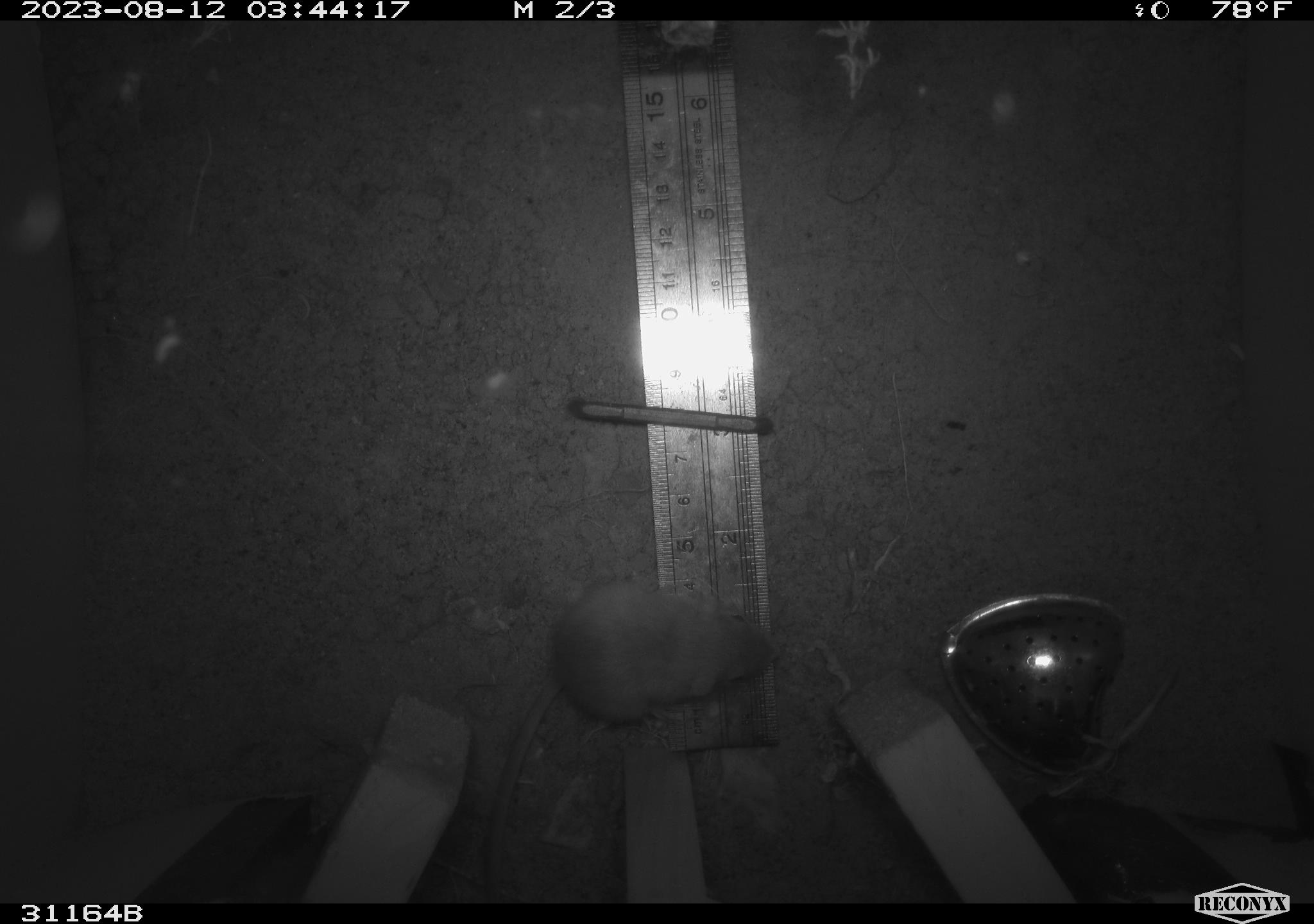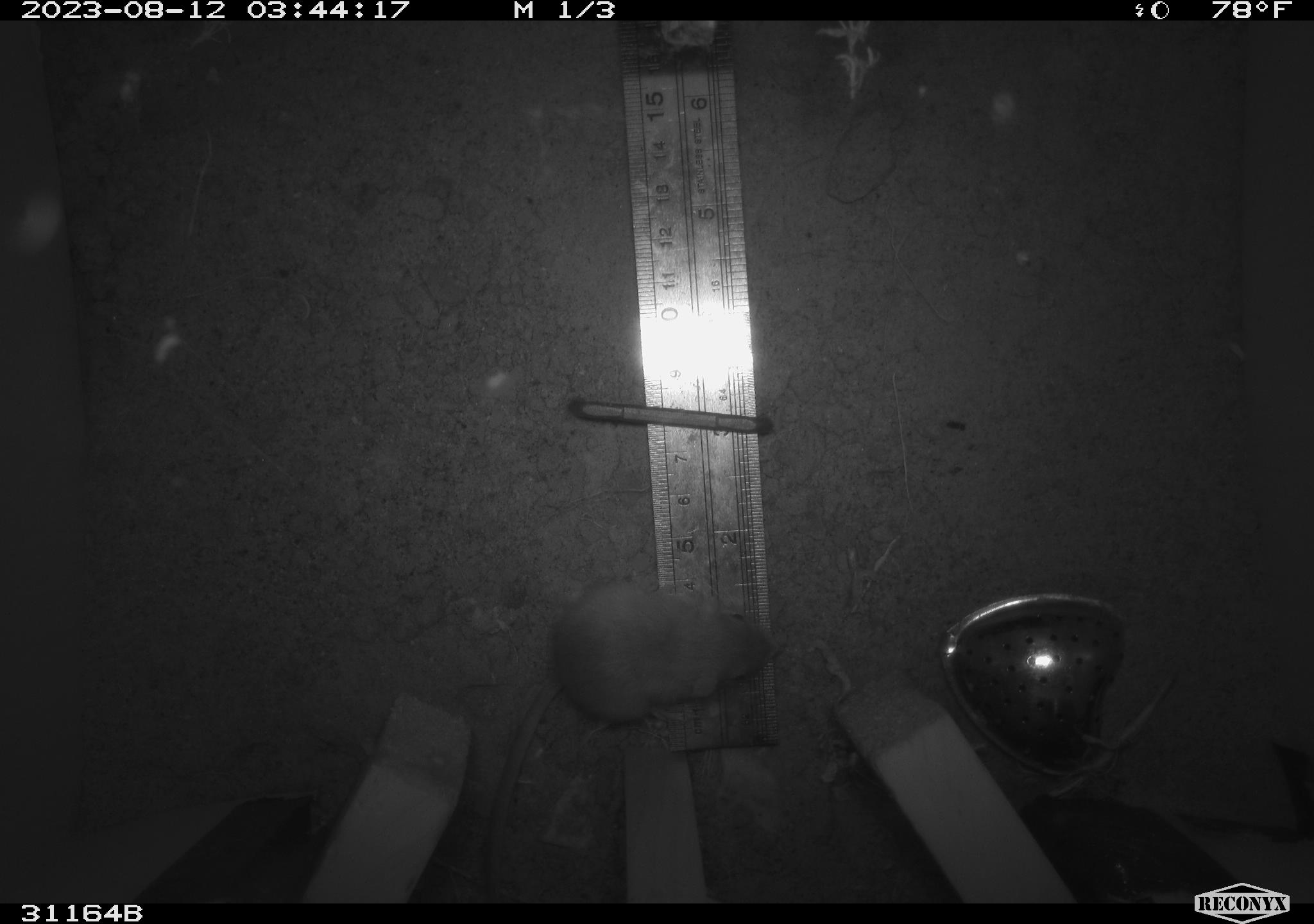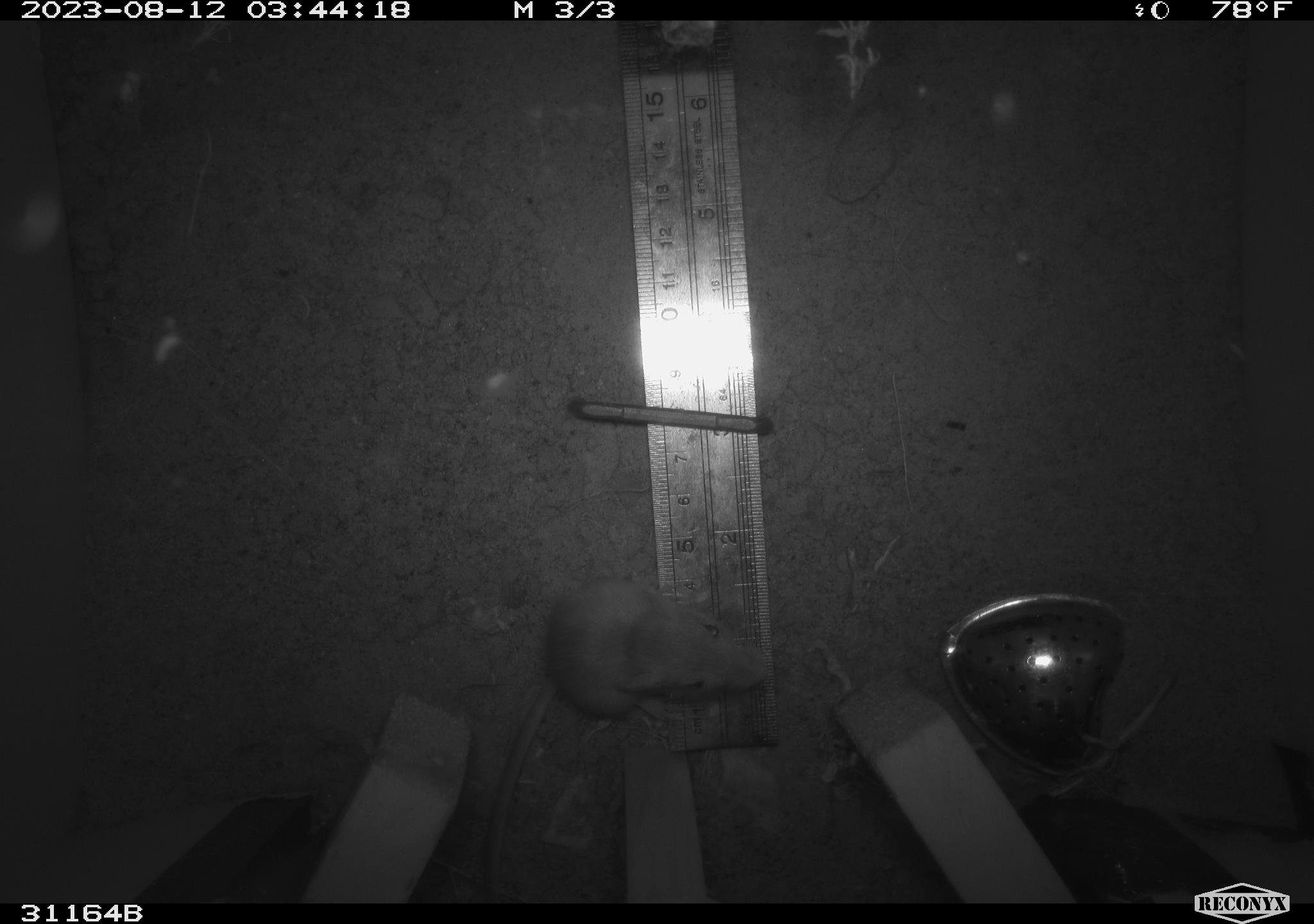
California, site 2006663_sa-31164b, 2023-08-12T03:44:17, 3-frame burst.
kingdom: Animalia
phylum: Chordata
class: Mammalia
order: Rodentia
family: Heteromyidae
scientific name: Heteromyidae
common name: kangaroo rats and pocket mice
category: heteromyidae family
Heteromyidae family (kangaroo rats and pocket mice) (Heteromyidae).